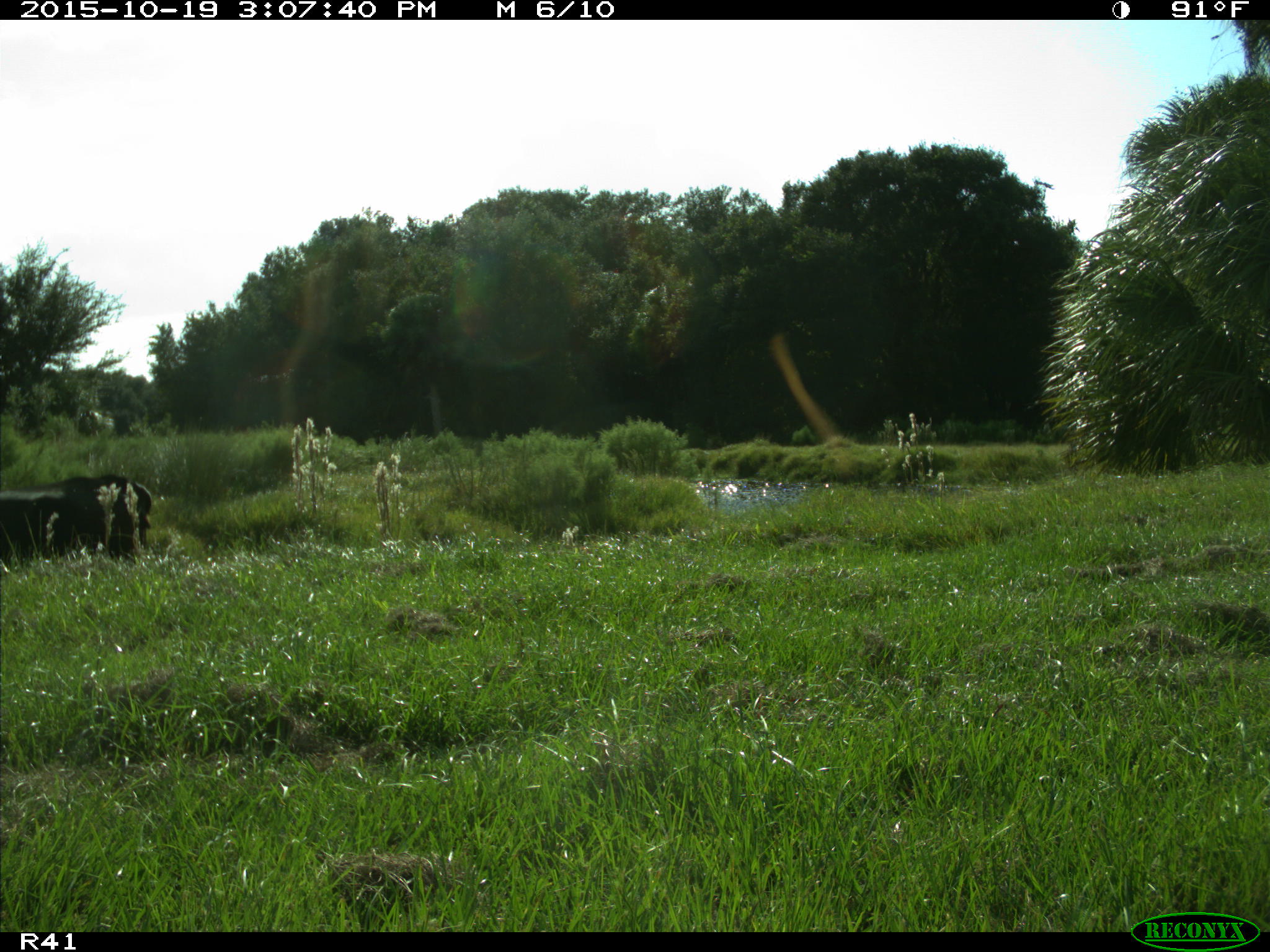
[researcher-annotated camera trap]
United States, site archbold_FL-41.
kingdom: Animalia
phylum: Chordata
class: Mammalia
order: Artiodactyla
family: Bovidae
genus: Bos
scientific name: Bos taurus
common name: domestic cow